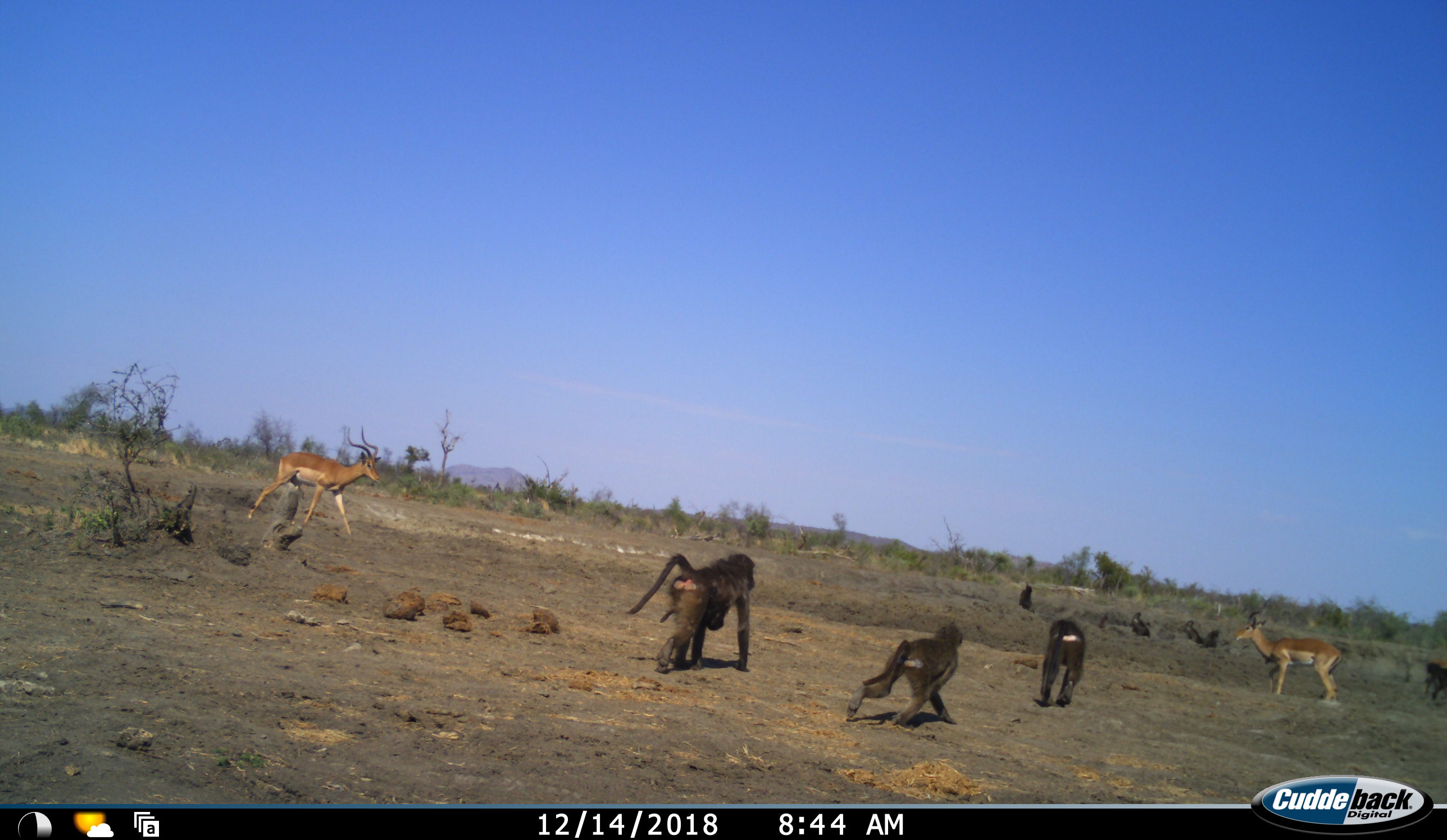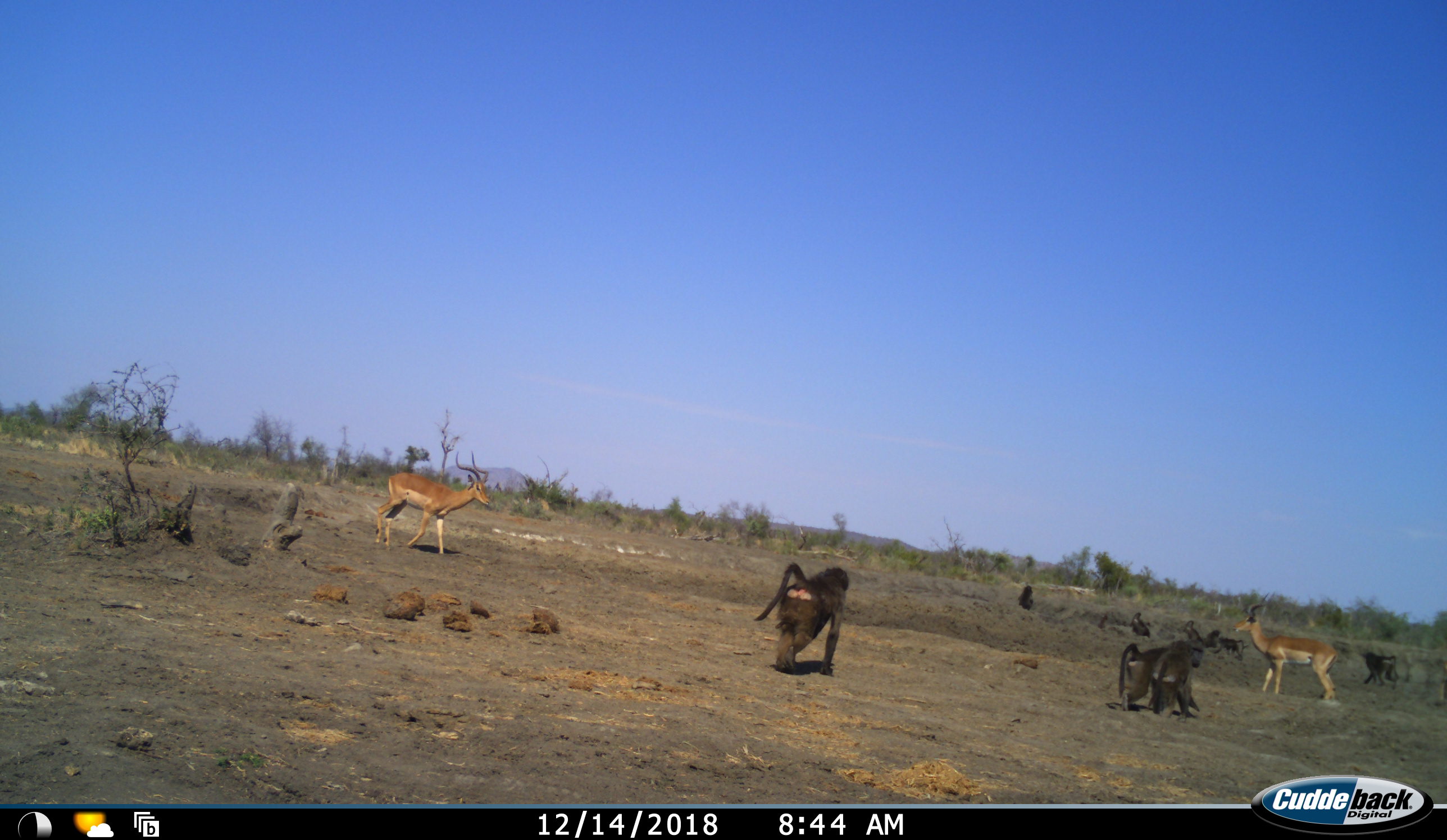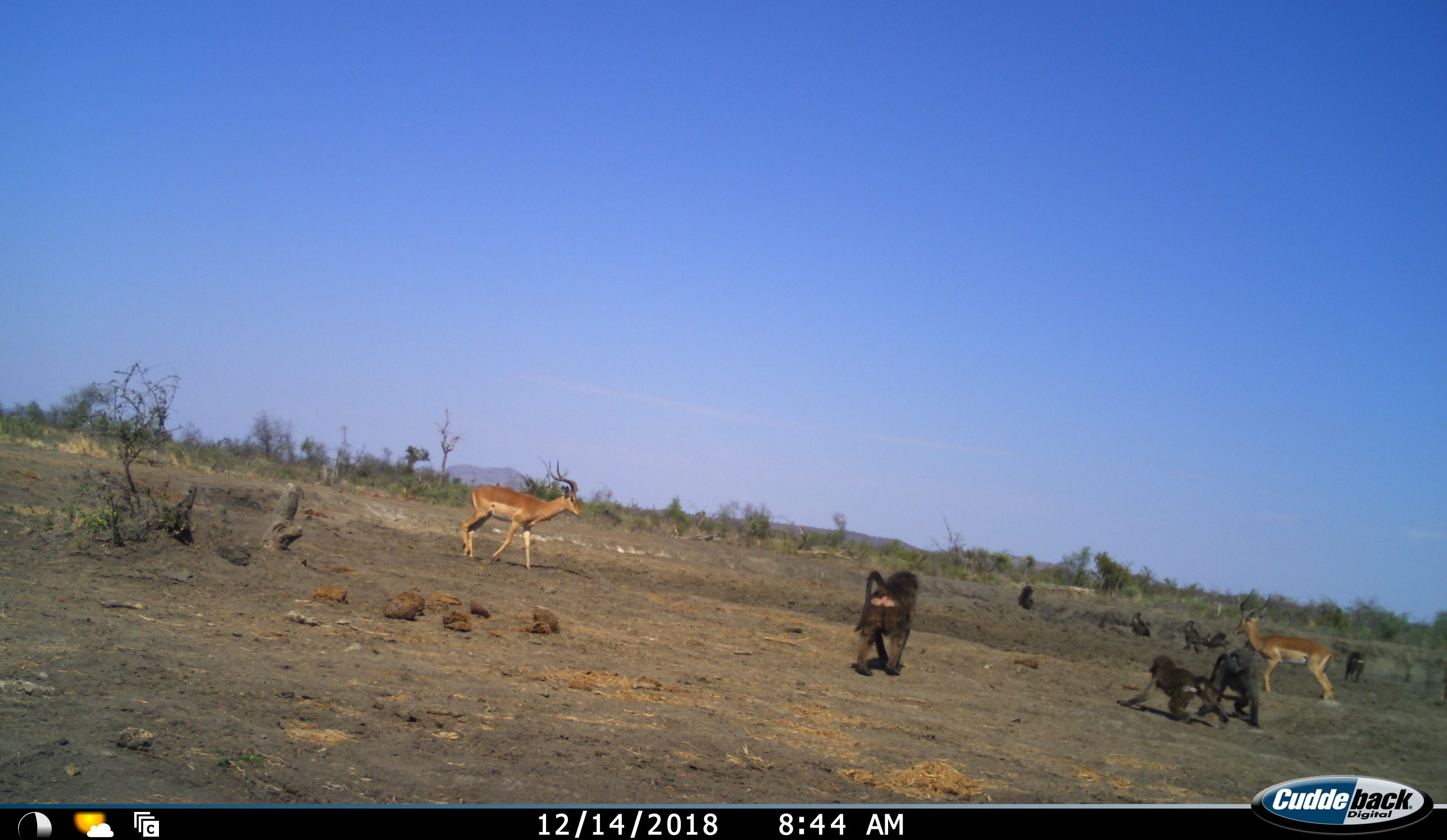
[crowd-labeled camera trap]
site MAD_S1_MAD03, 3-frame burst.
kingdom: Animalia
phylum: Chordata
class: Mammalia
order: Primates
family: Cercopithecidae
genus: Papio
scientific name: Papio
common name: baboon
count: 8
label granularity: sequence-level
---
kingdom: Animalia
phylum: Chordata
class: Mammalia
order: Artiodactyla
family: Bovidae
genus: Aepyceros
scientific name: Aepyceros melampus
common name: impala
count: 2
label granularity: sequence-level